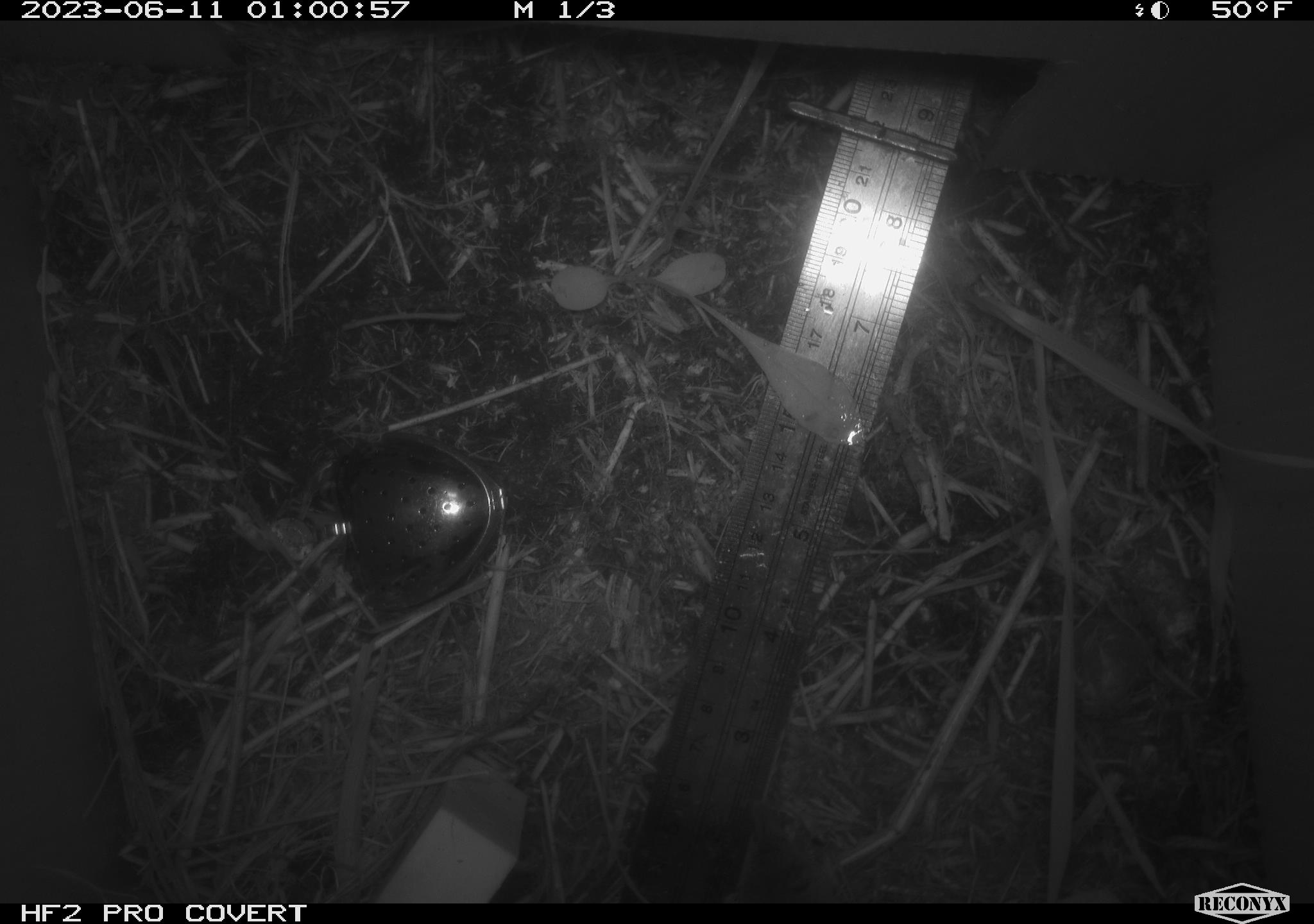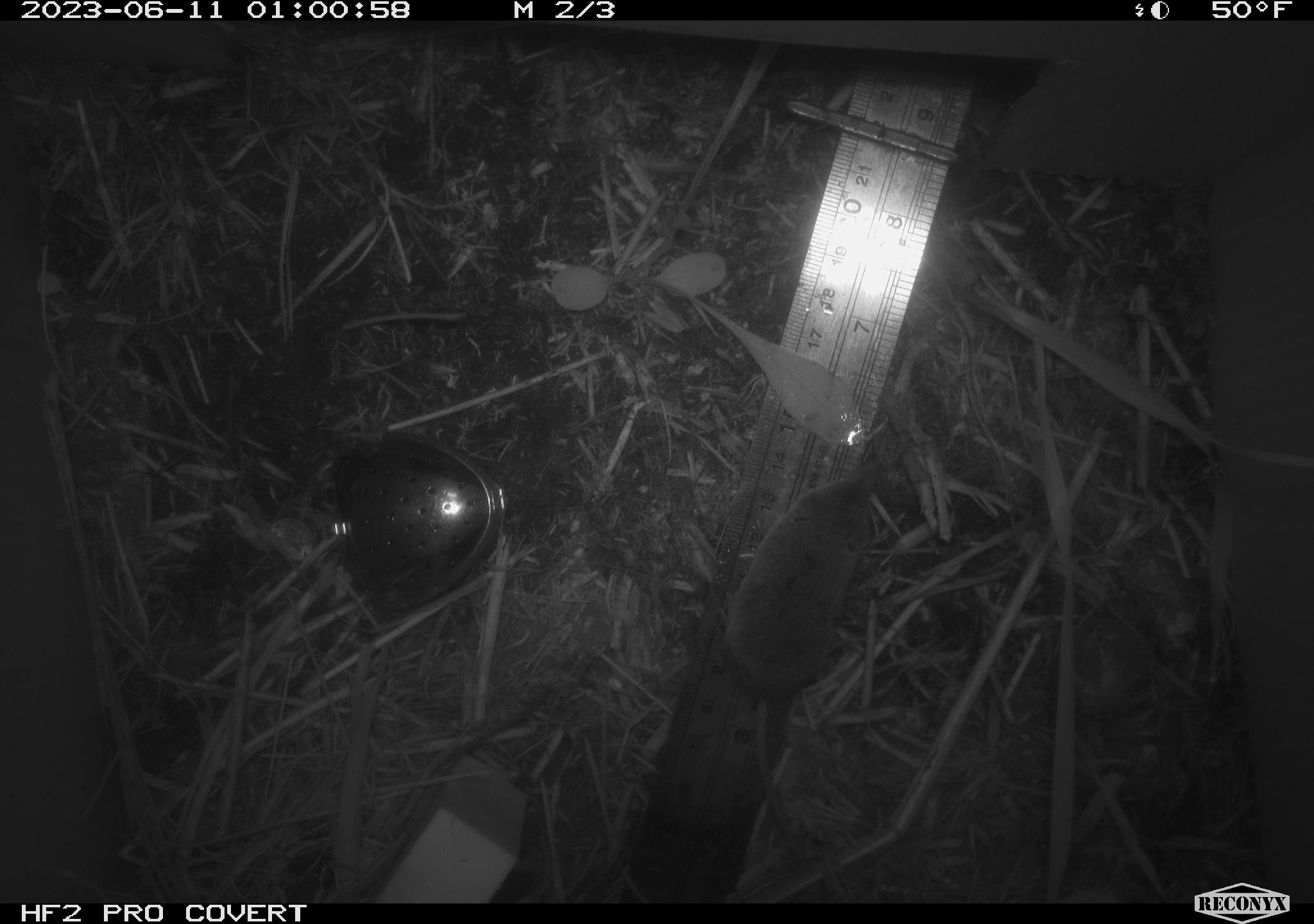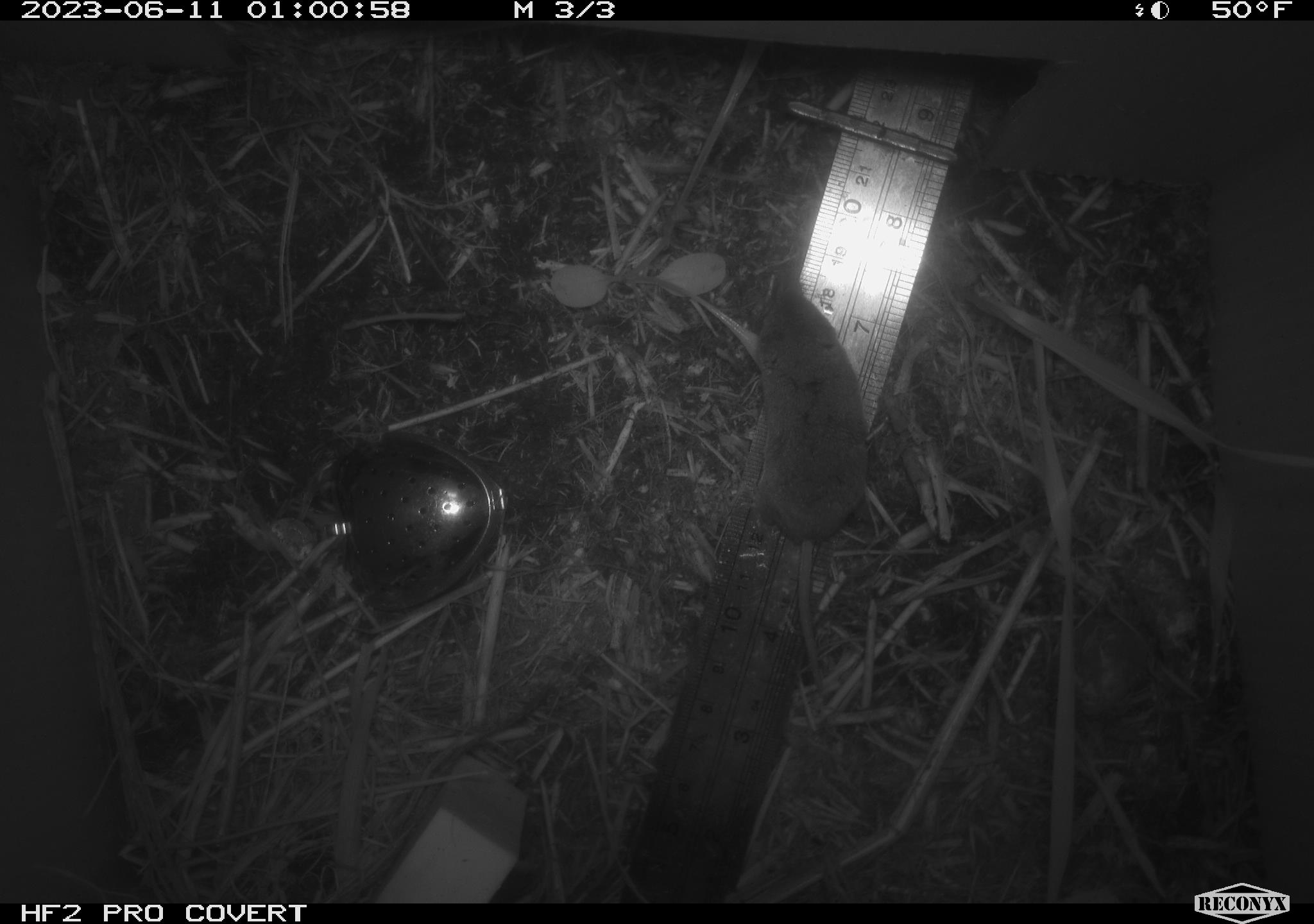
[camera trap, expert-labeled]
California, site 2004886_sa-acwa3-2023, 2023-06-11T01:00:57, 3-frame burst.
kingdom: Animalia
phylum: Chordata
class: Mammalia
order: Eulipotyphla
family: Soricidae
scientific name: Soricidae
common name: shrews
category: soricidae family